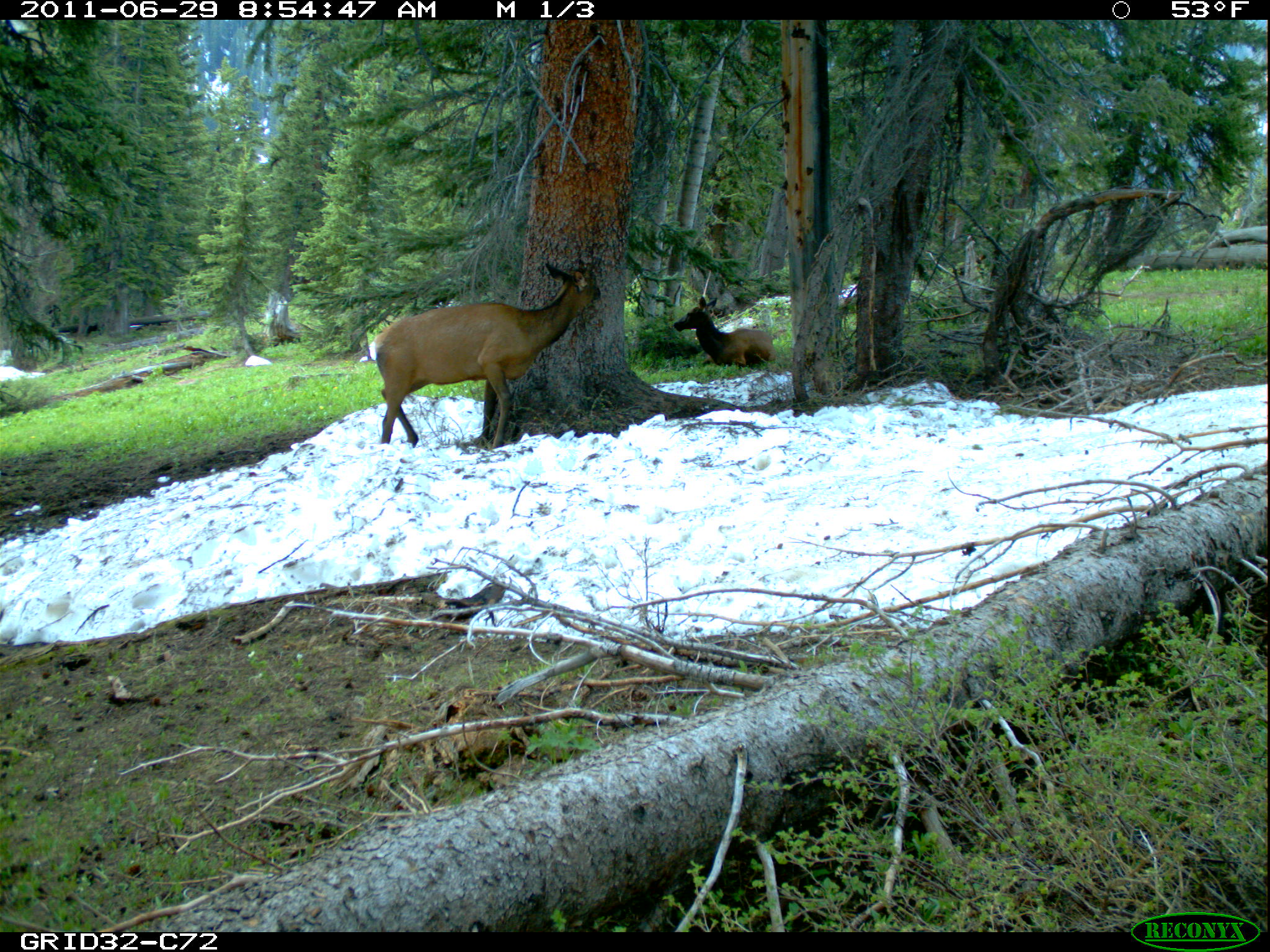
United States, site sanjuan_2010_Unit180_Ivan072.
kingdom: Animalia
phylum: Chordata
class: Mammalia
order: Artiodactyla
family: Cervidae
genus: Cervus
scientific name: Cervus elaphus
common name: red deer